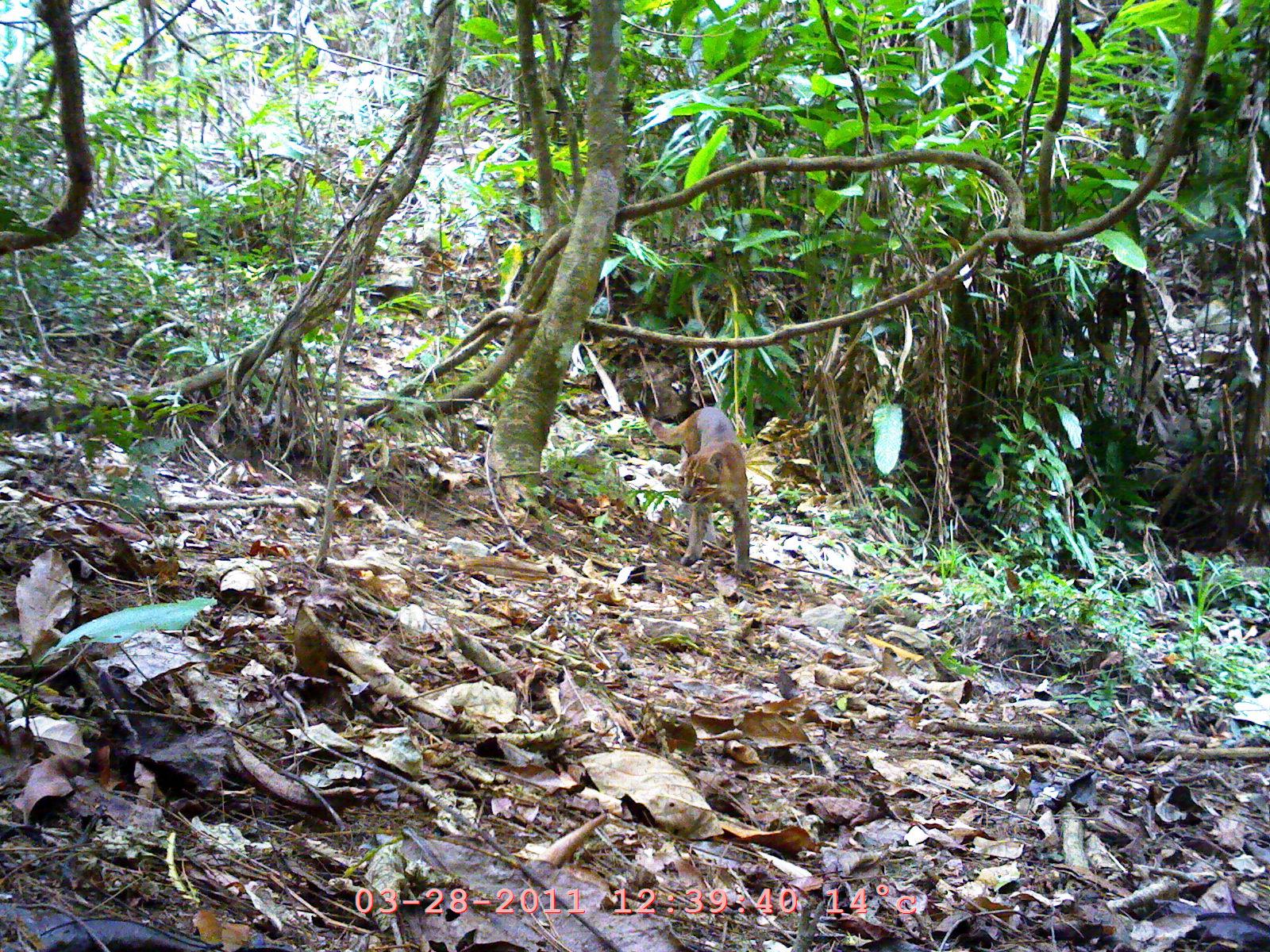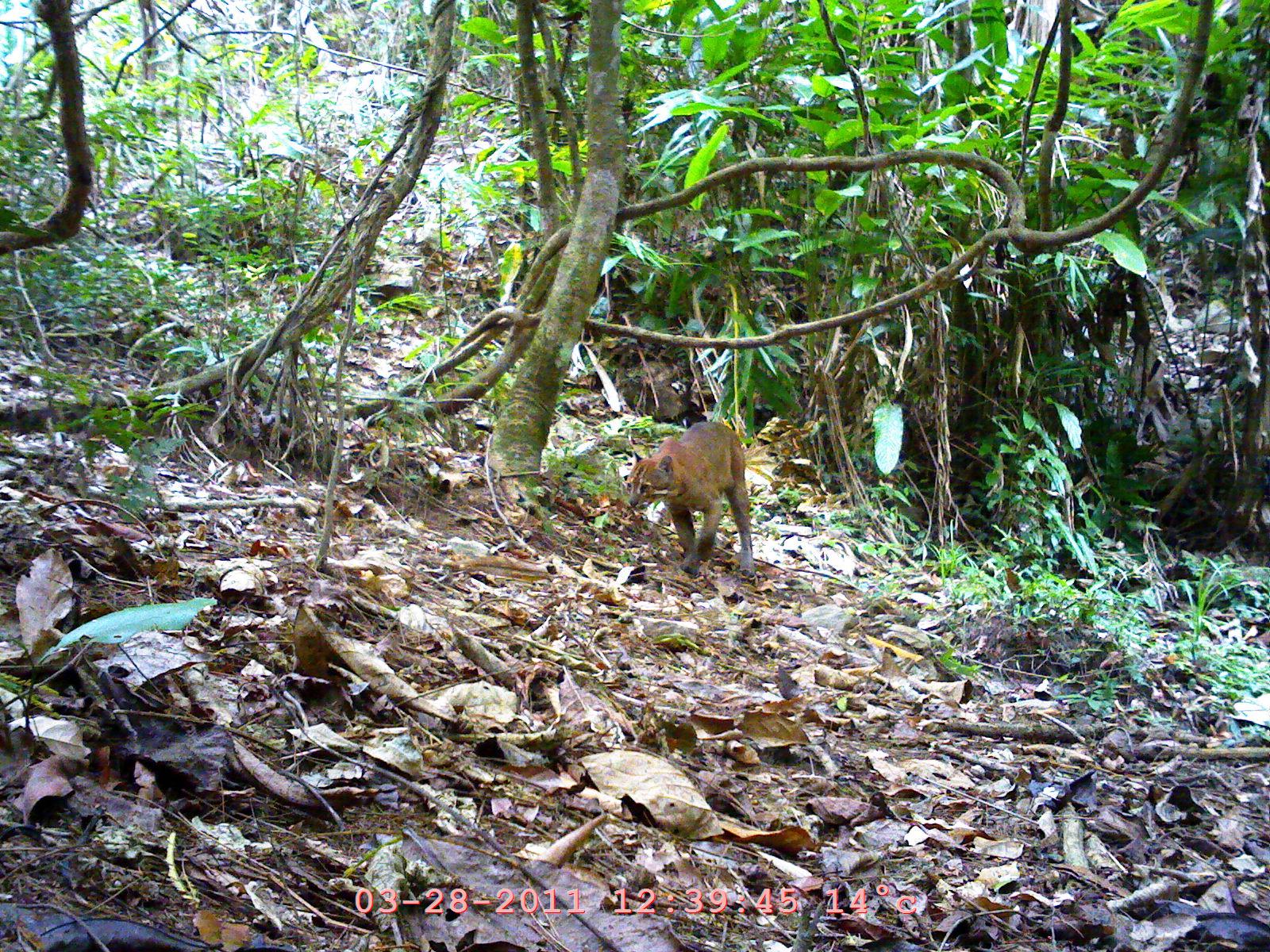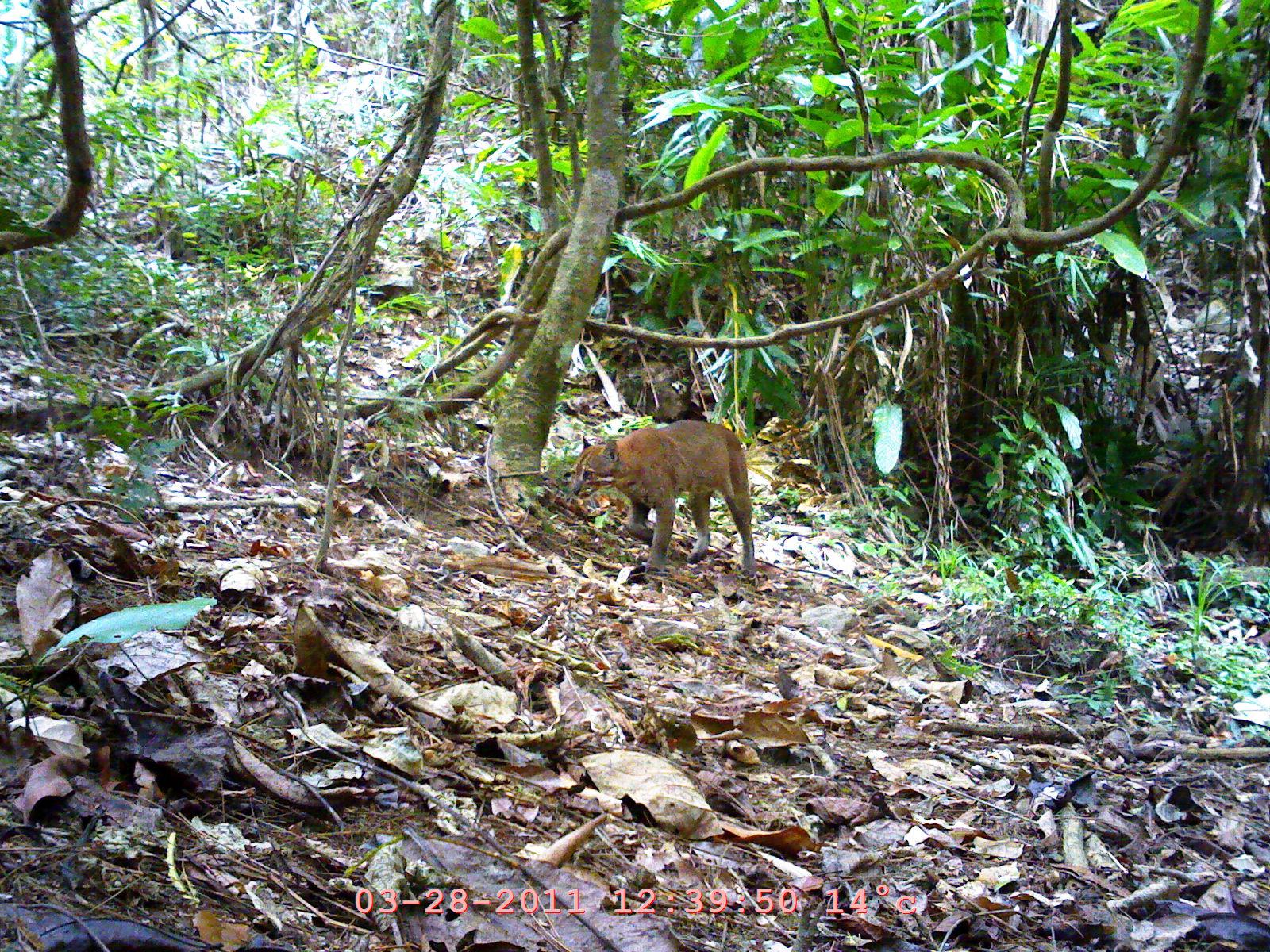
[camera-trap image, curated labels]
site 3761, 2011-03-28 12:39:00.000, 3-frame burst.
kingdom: Animalia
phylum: Chordata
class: Mammalia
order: Carnivora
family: Felidae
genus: Felis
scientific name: Felis chaus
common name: jungle cat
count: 1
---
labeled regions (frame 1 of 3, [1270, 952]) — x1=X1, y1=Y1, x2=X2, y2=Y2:
felis chaus: x1=634, y1=399, x2=759, y2=583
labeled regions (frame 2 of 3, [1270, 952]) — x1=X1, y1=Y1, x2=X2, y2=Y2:
felis chaus: x1=626, y1=421, x2=756, y2=581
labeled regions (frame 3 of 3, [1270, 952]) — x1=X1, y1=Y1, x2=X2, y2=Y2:
felis chaus: x1=569, y1=419, x2=756, y2=578